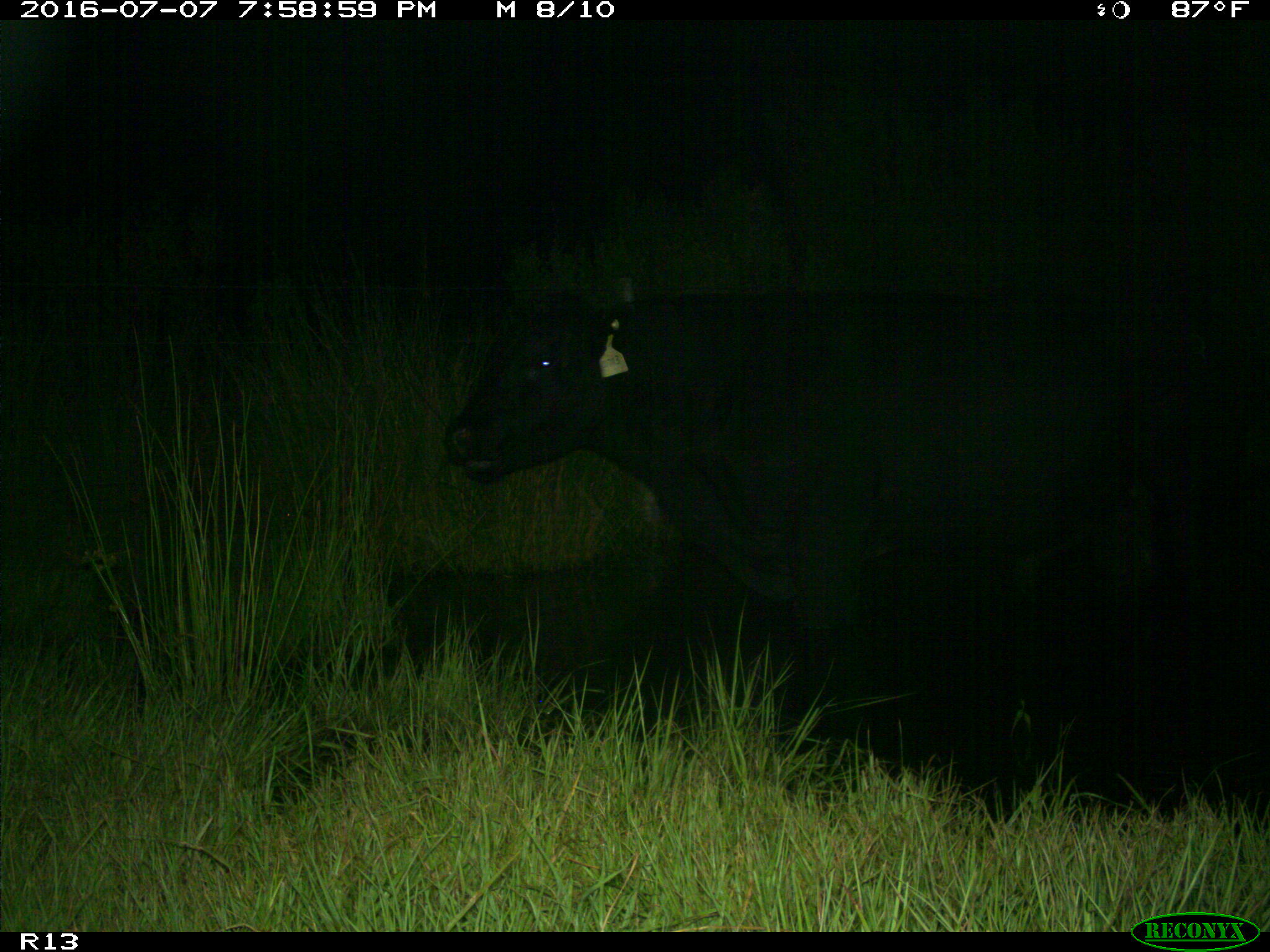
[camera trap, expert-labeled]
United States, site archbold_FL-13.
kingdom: Animalia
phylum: Chordata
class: Mammalia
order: Artiodactyla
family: Bovidae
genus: Bos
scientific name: Bos taurus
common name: domestic cow